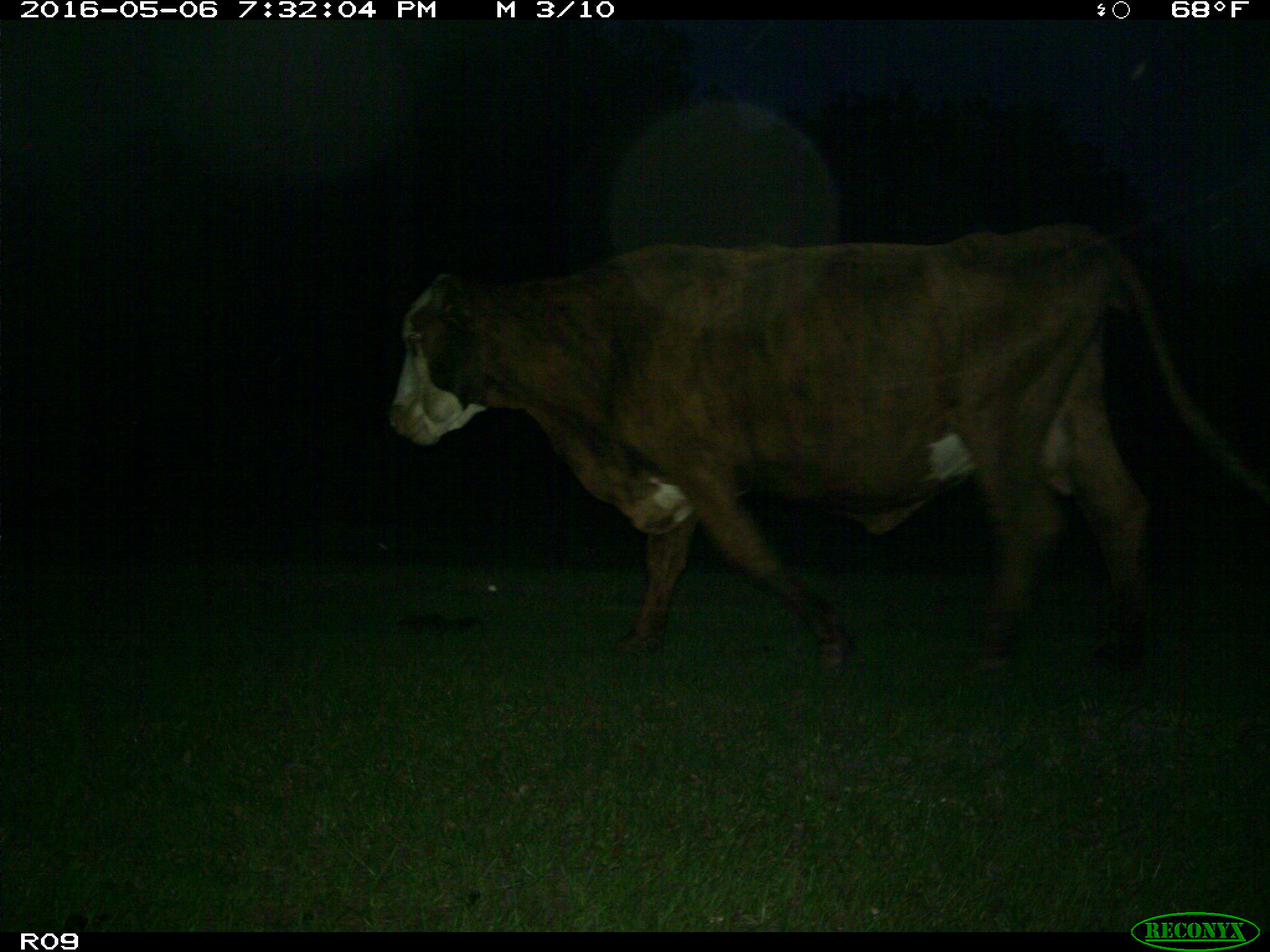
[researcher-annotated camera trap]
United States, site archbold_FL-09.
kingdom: Animalia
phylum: Chordata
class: Mammalia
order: Artiodactyla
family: Bovidae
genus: Bos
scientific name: Bos taurus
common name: domestic cow